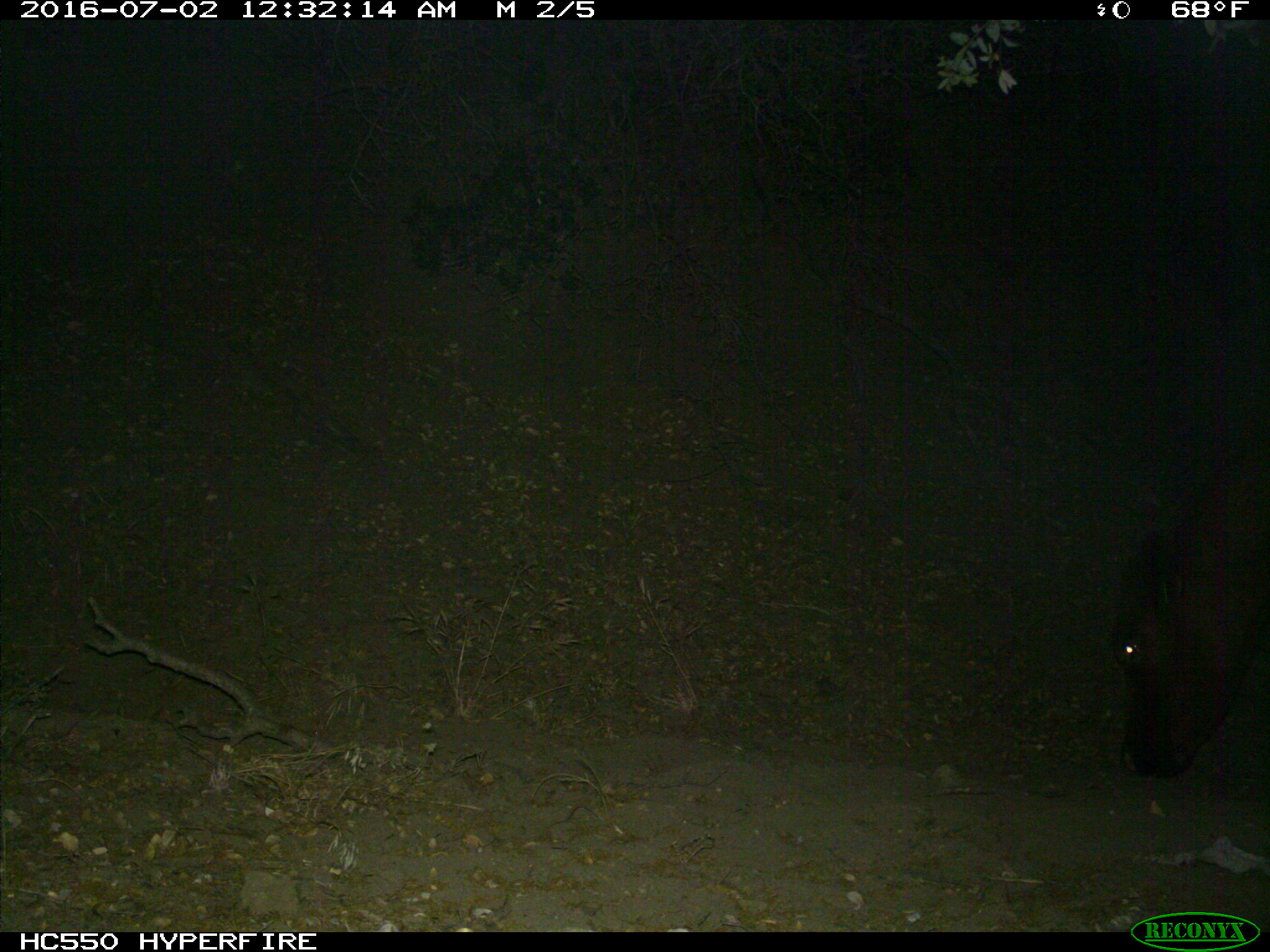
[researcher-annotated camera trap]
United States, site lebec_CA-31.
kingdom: Animalia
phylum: Chordata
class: Mammalia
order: Artiodactyla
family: Bovidae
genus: Bos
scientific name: Bos taurus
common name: domestic cow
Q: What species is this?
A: Bos taurus (domestic cow).